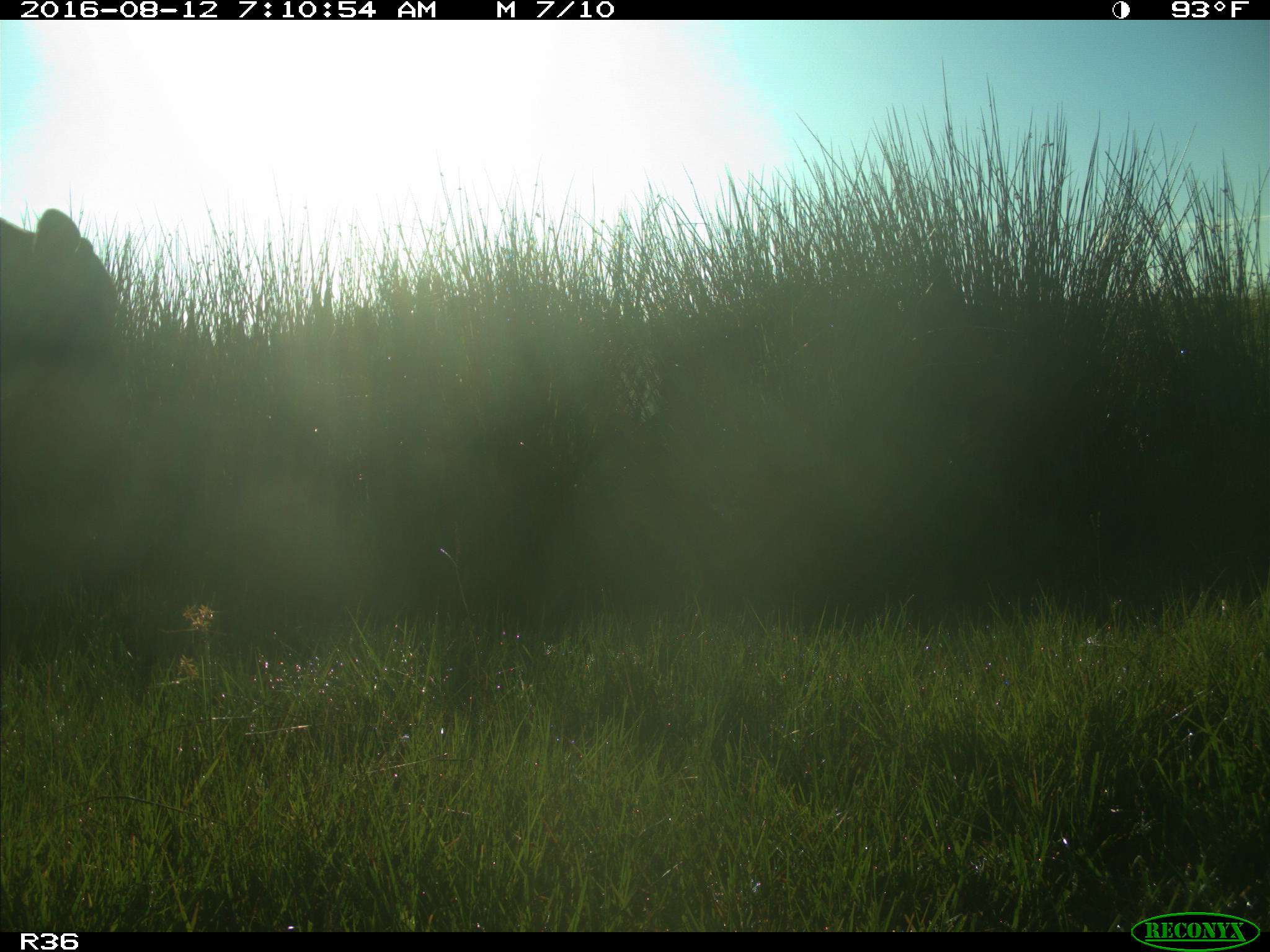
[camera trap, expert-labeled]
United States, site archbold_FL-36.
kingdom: Animalia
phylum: Chordata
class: Mammalia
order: Artiodactyla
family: Bovidae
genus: Bos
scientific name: Bos taurus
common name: domestic cow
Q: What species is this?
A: Bos taurus (domestic cow).